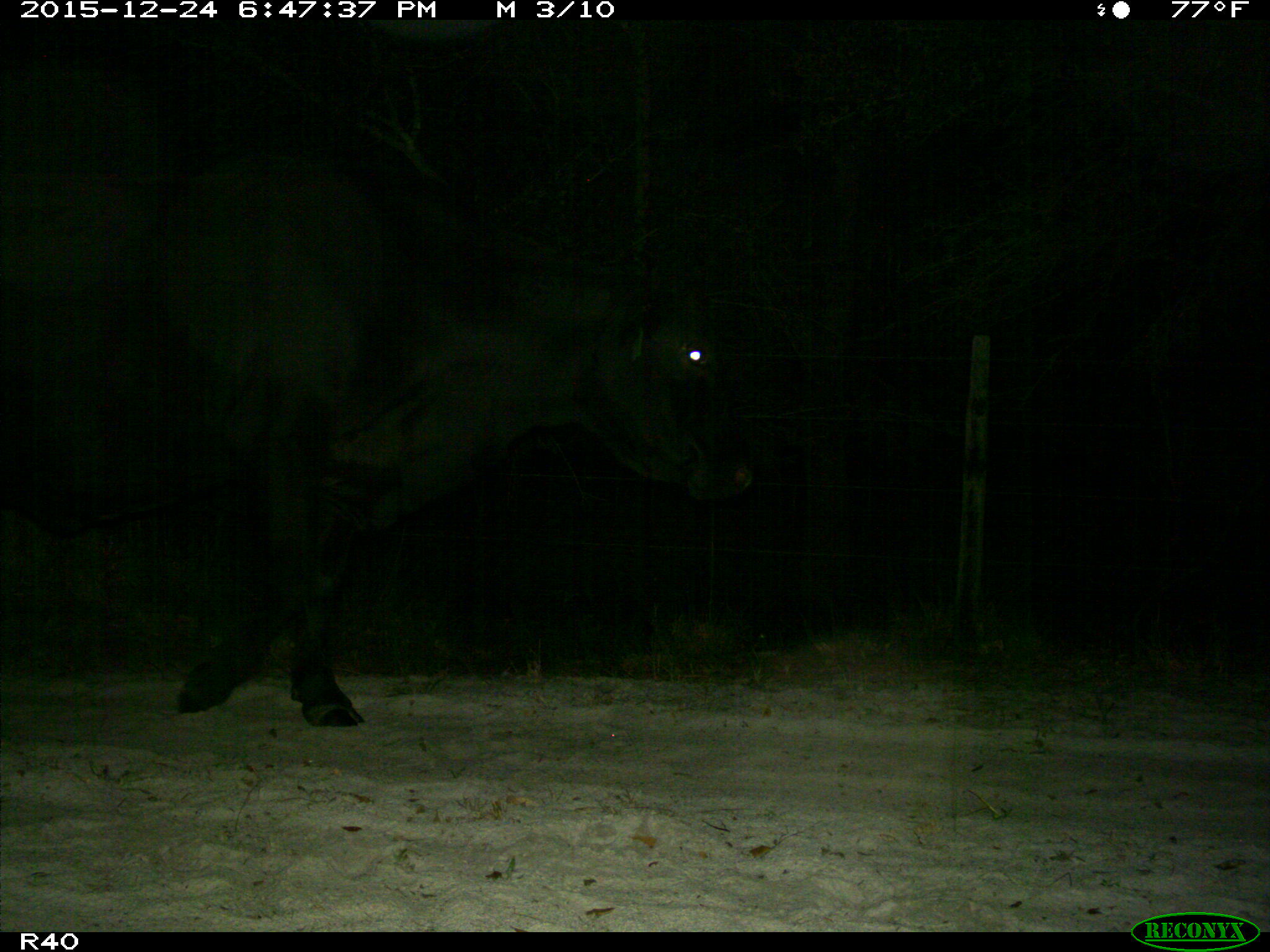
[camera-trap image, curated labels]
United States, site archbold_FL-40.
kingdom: Animalia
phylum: Chordata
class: Mammalia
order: Artiodactyla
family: Bovidae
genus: Bos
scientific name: Bos taurus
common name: domestic cow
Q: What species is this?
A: Bos taurus (domestic cow).